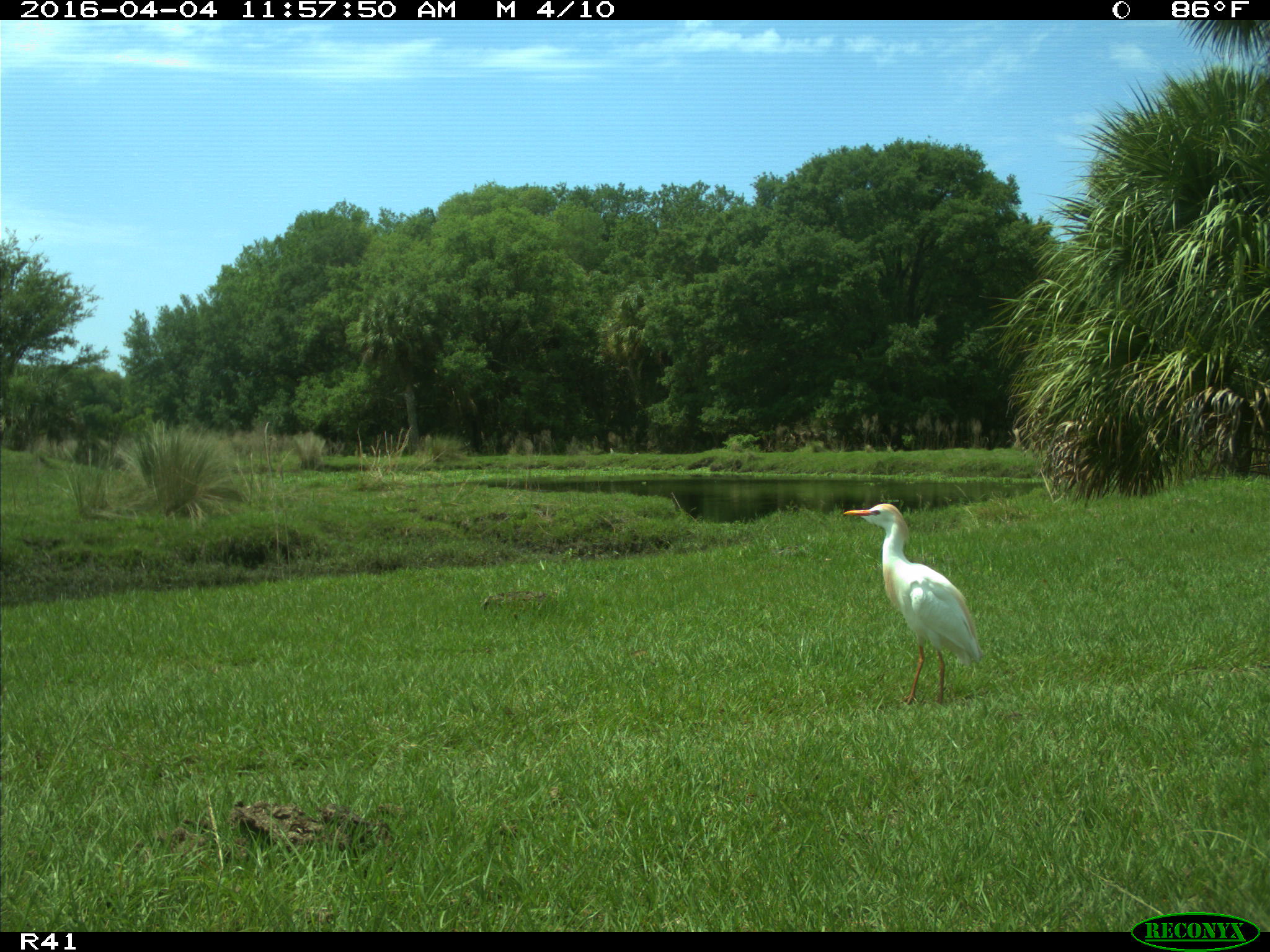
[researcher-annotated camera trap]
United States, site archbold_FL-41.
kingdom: Animalia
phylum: Chordata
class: Mammalia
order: Artiodactyla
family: Bovidae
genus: Bos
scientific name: Bos taurus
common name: domestic cow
Bos taurus (domestic cow).